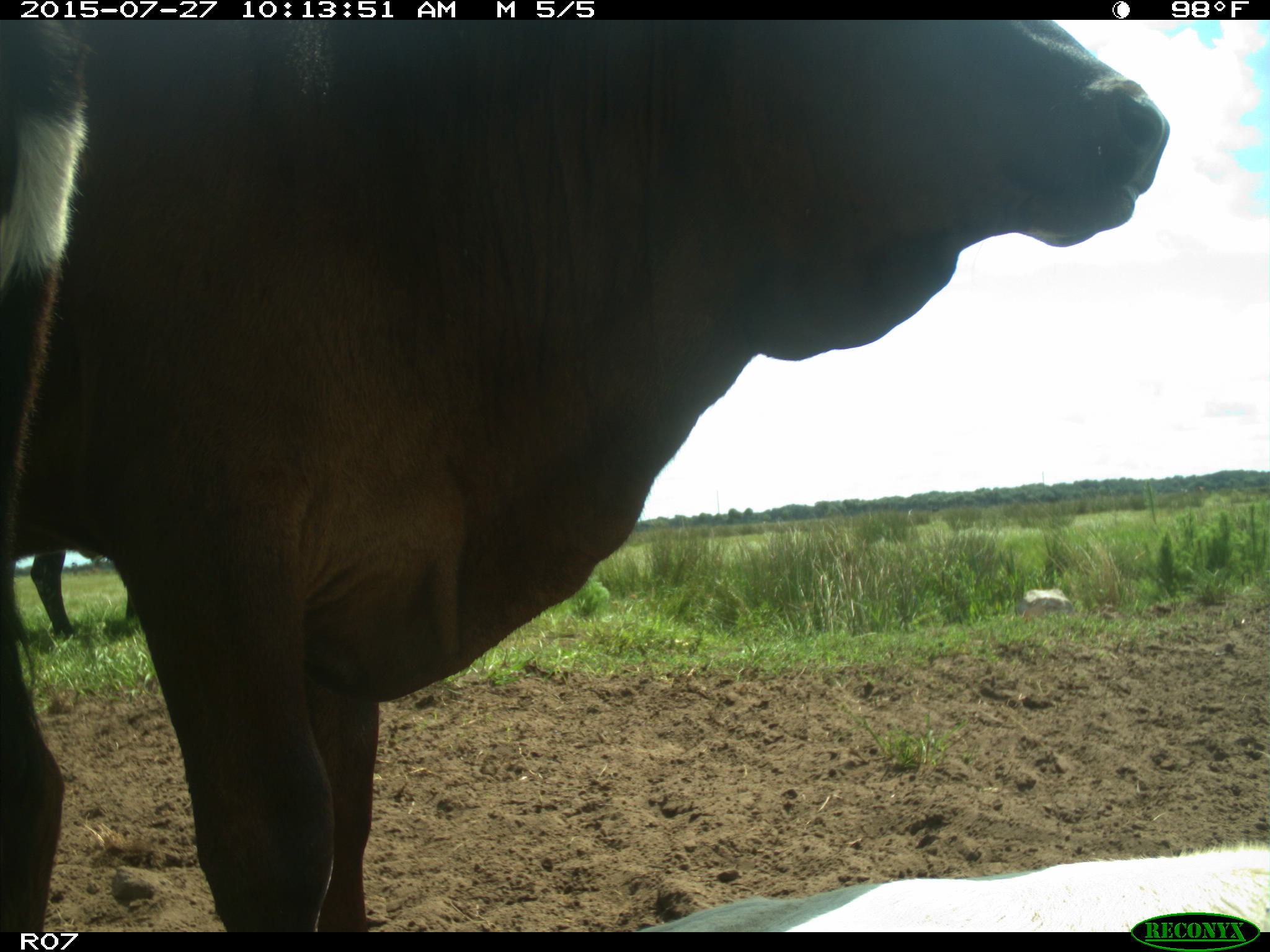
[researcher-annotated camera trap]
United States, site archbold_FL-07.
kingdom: Animalia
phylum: Chordata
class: Mammalia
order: Artiodactyla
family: Bovidae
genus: Bos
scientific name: Bos taurus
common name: domestic cow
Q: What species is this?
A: Bos taurus (domestic cow).